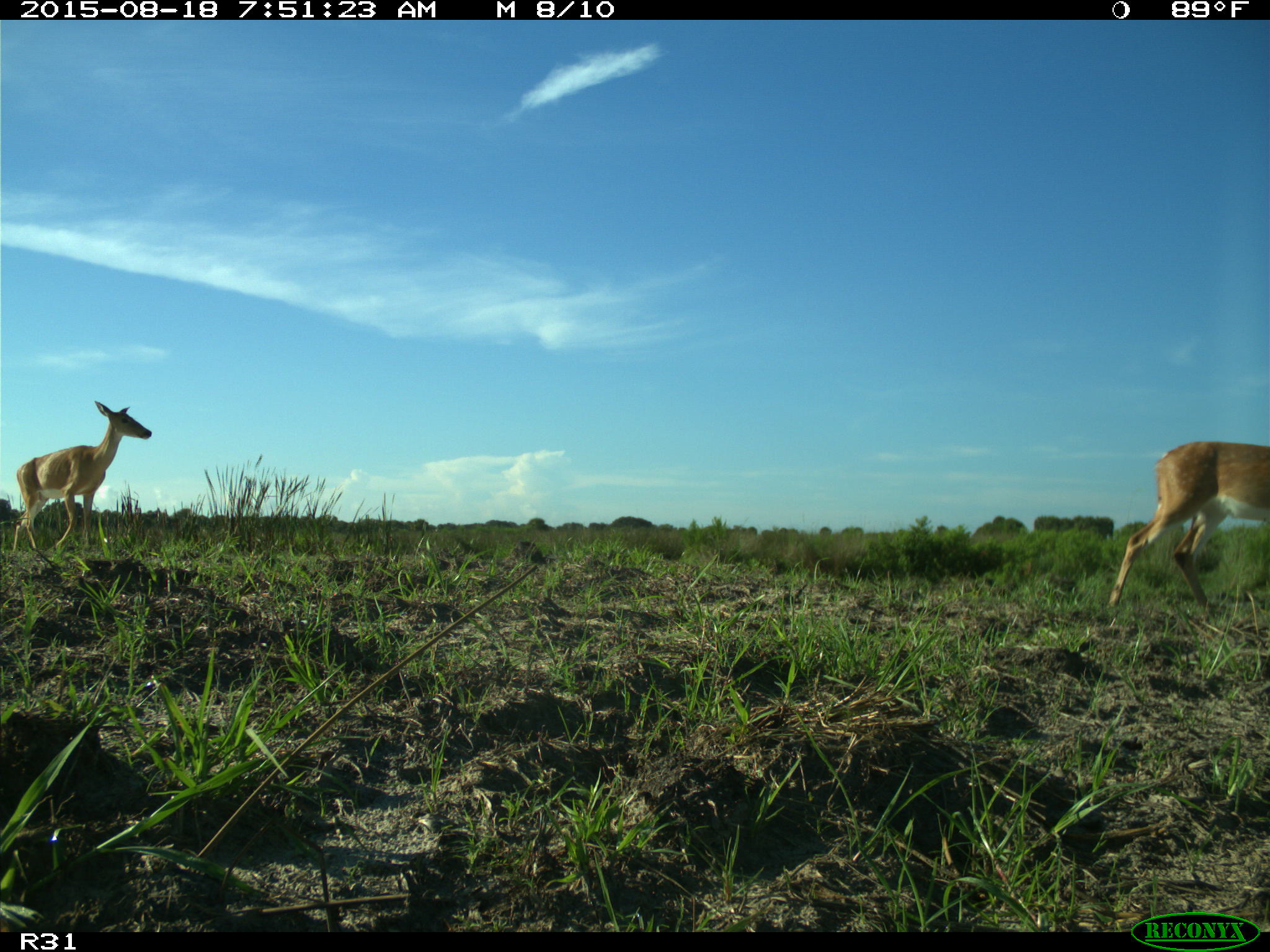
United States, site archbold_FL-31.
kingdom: Animalia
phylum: Chordata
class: Mammalia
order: Artiodactyla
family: Cervidae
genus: Odocoileus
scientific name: Odocoileus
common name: deer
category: unidentified deer